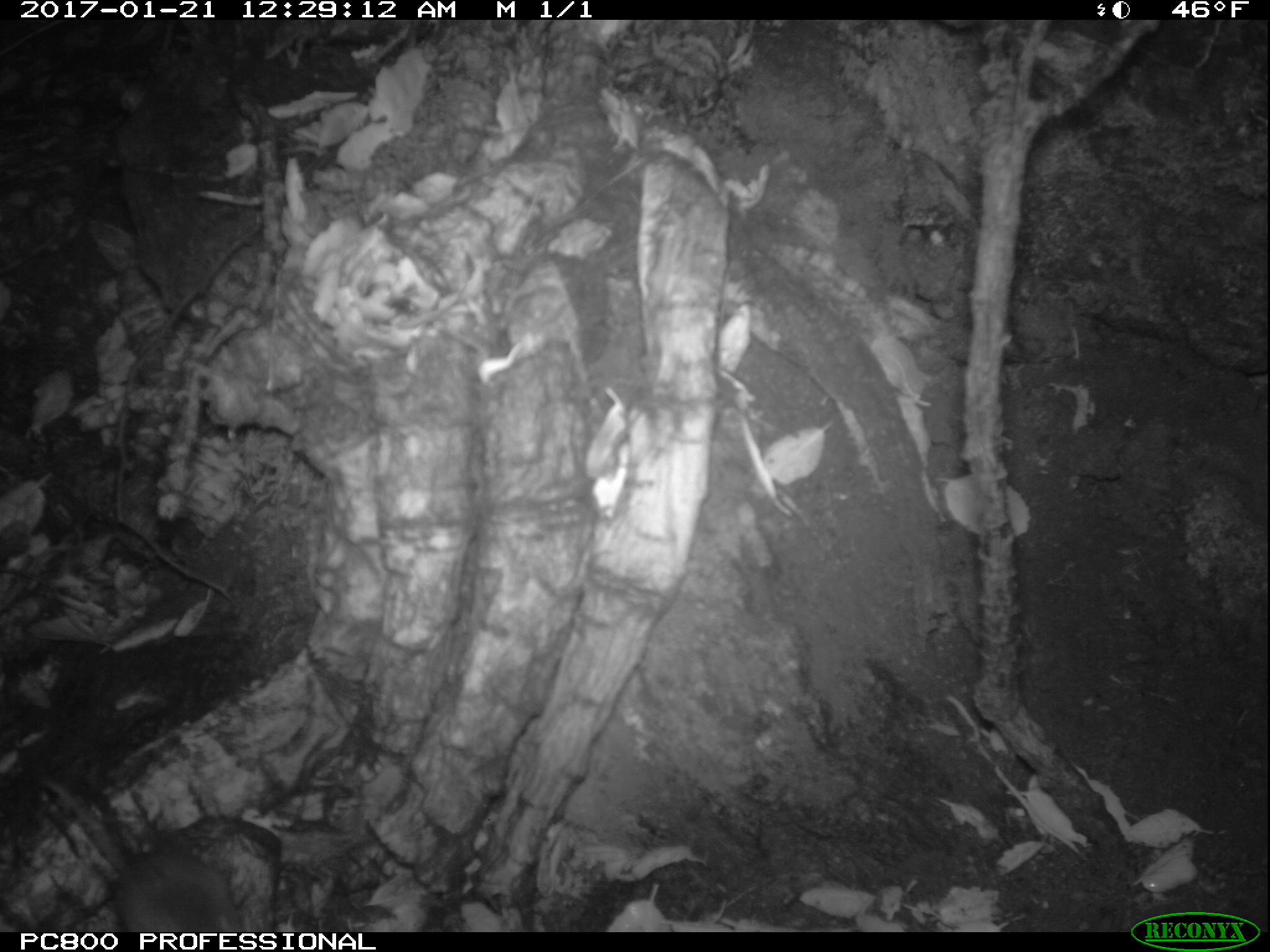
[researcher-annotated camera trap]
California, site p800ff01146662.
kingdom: Animalia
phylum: Chordata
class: Mammalia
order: Rodentia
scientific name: Rodentia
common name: rodent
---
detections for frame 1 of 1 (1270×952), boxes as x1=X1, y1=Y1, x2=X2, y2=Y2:
rodent: x1=32, y1=775, x2=284, y2=932